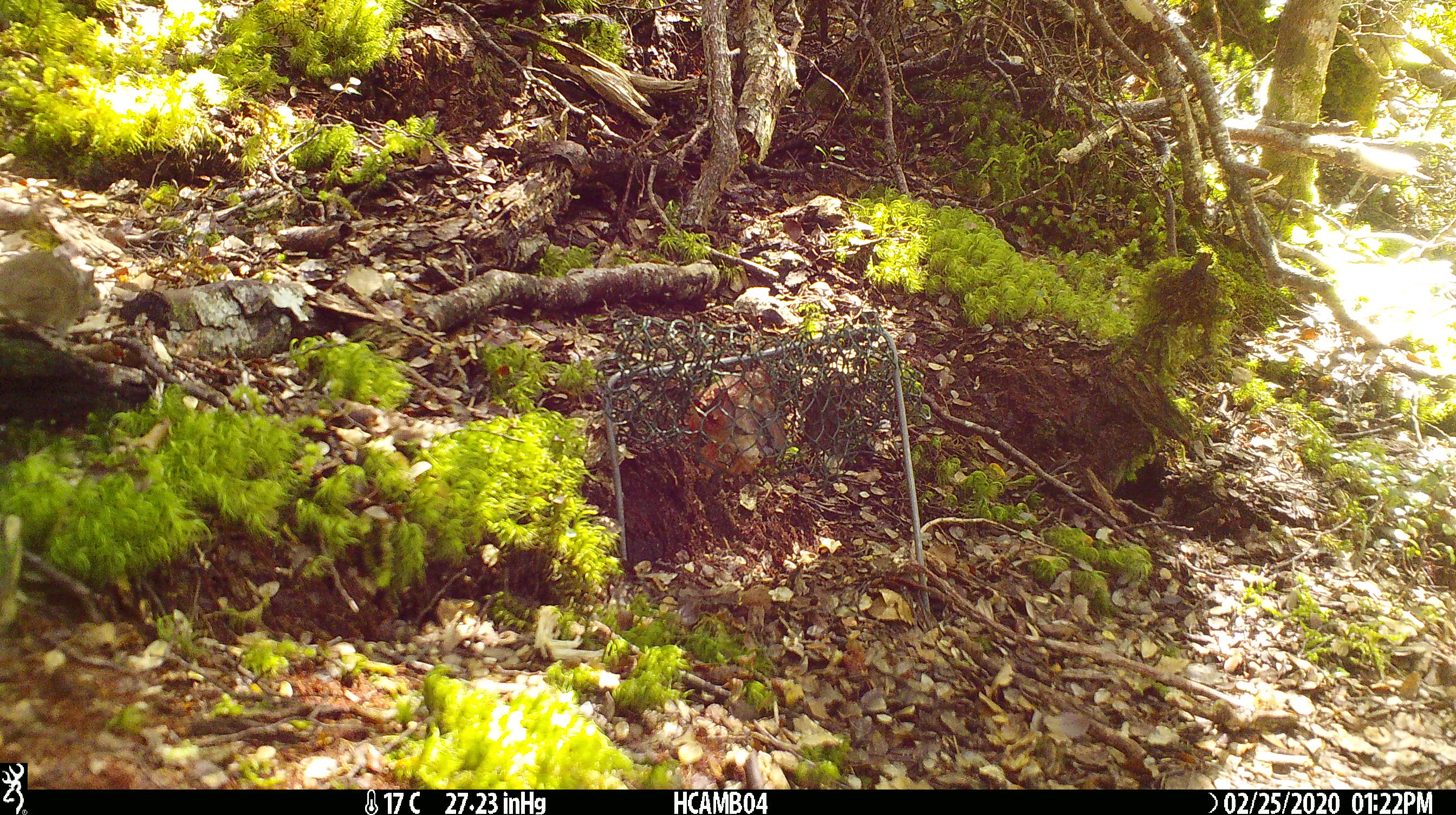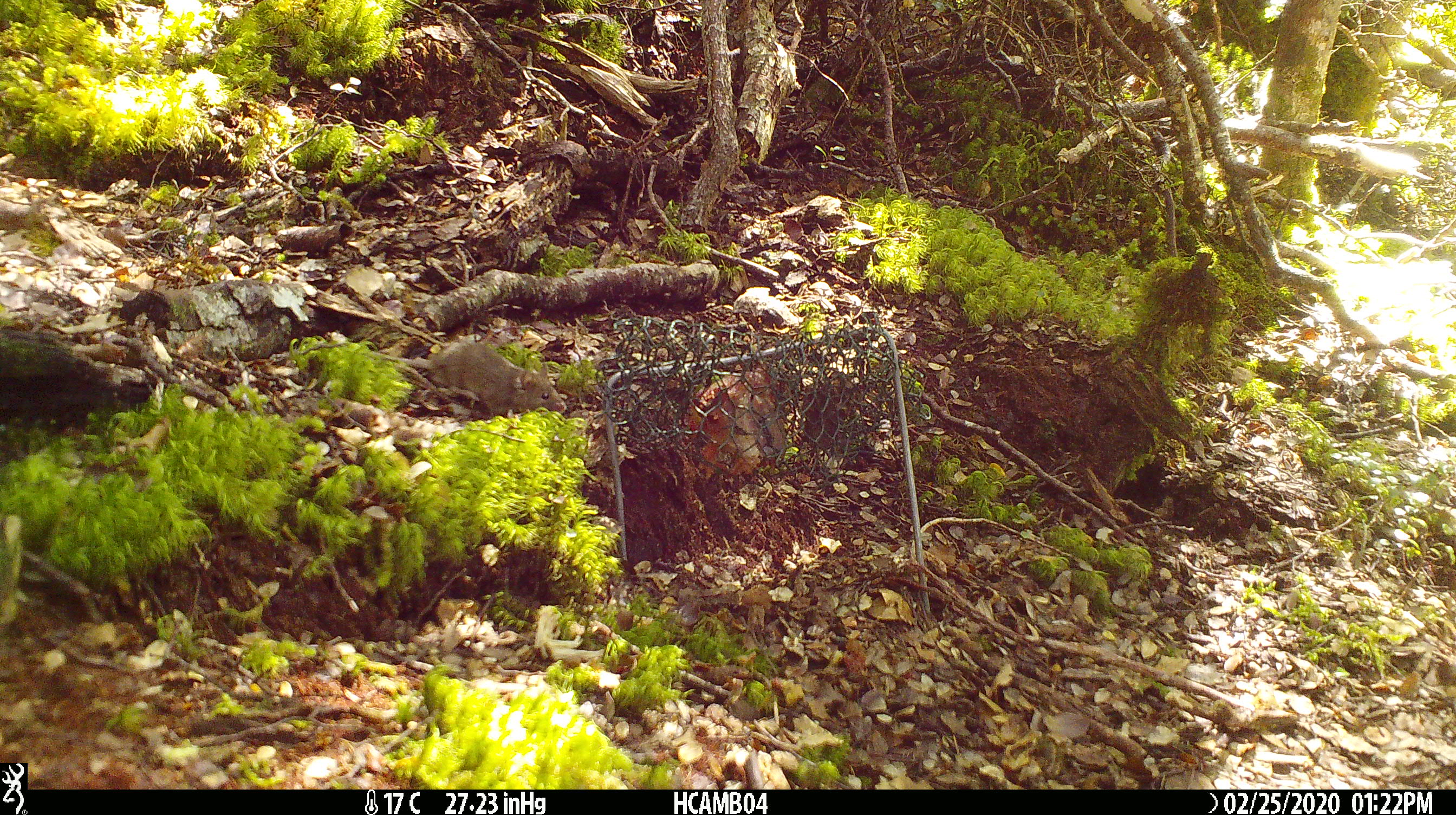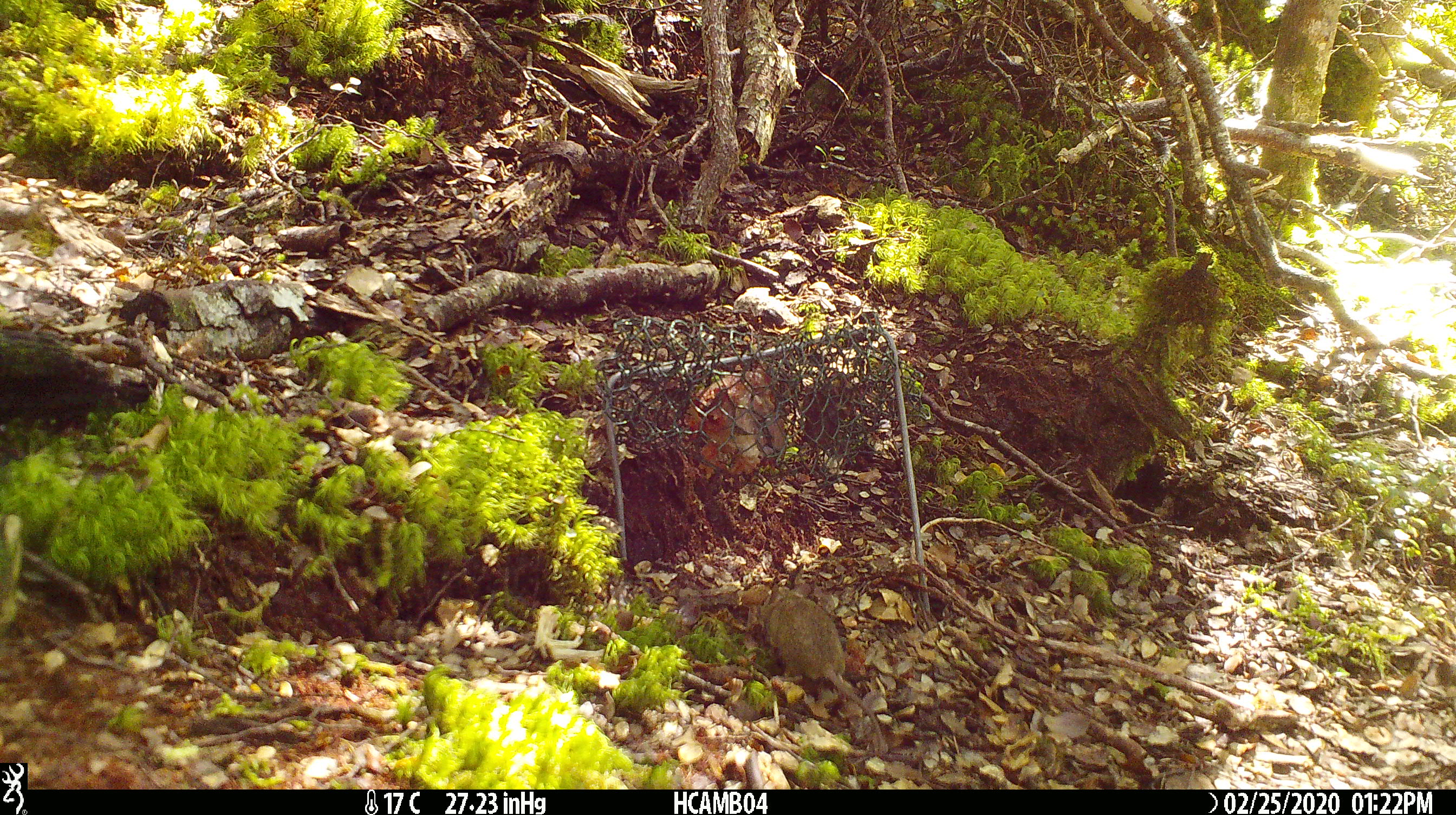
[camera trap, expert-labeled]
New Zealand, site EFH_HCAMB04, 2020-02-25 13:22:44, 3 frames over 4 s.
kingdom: Animalia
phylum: Chordata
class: Mammalia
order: Rodentia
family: Muridae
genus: Mus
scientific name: Mus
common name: mouse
Mouse (Mus).